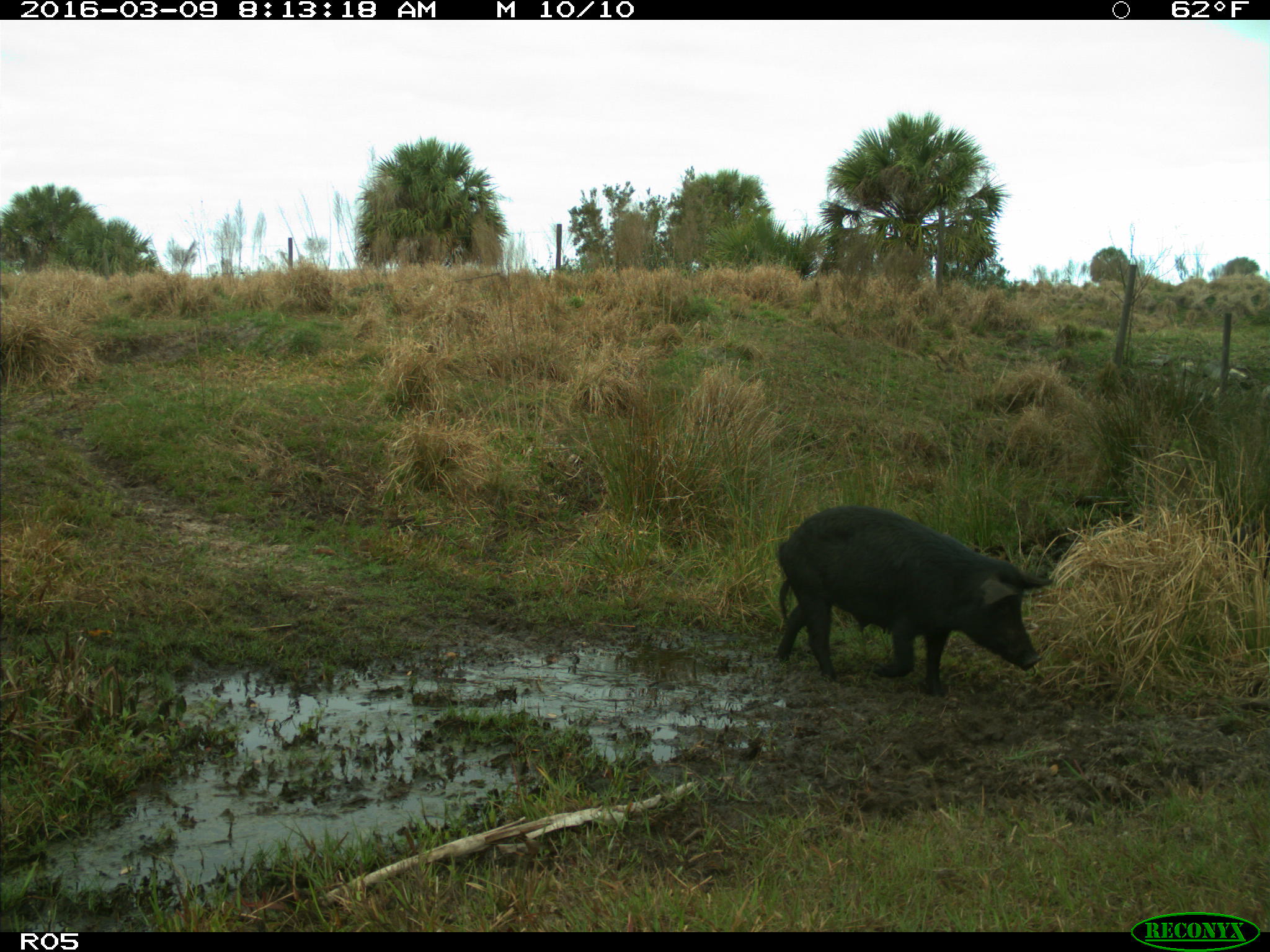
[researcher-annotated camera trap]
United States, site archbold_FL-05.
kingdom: Animalia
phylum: Chordata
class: Mammalia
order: Artiodactyla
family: Suidae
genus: Sus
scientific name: Sus scrofa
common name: wild boar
Sus scrofa (wild boar).